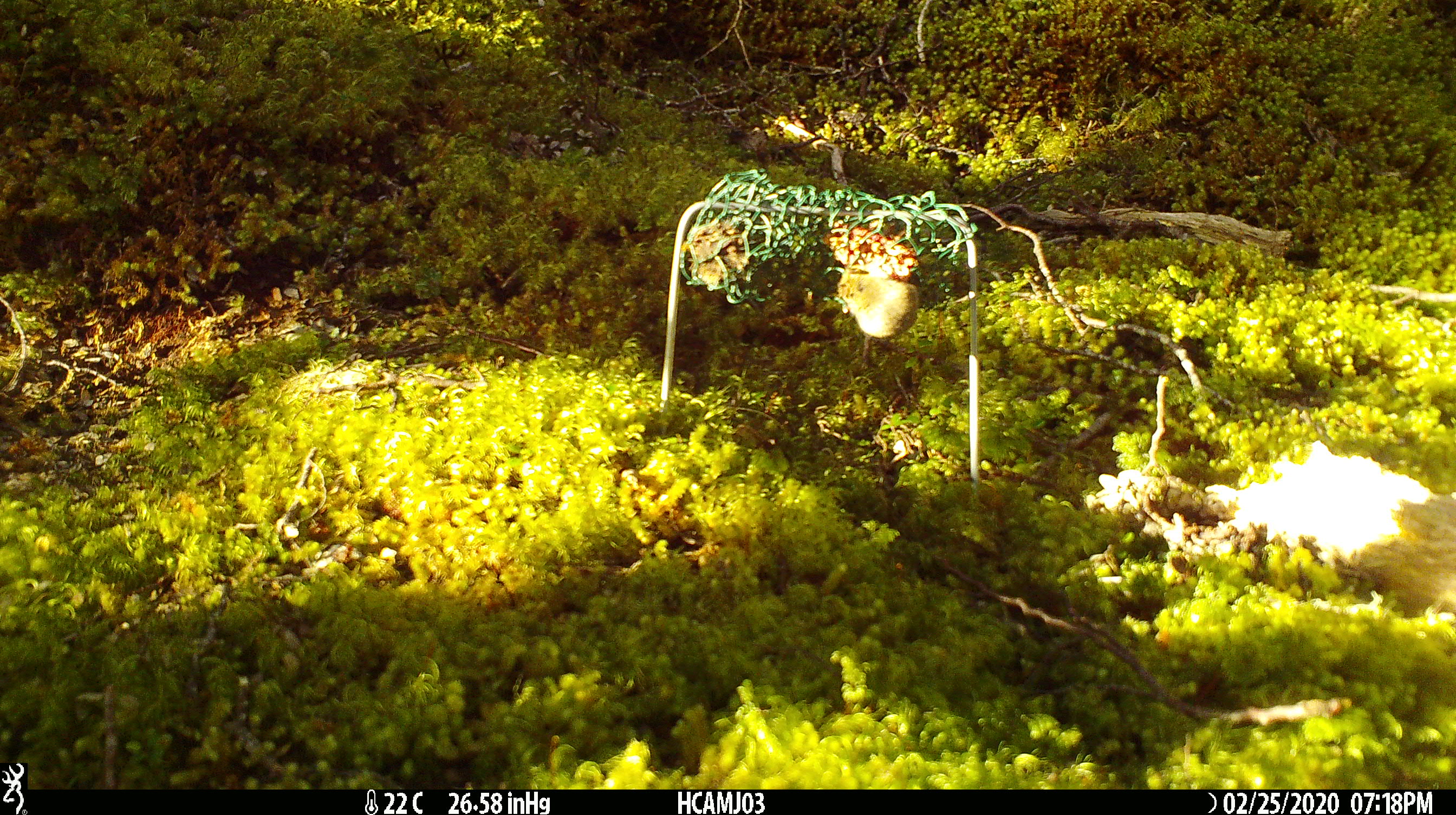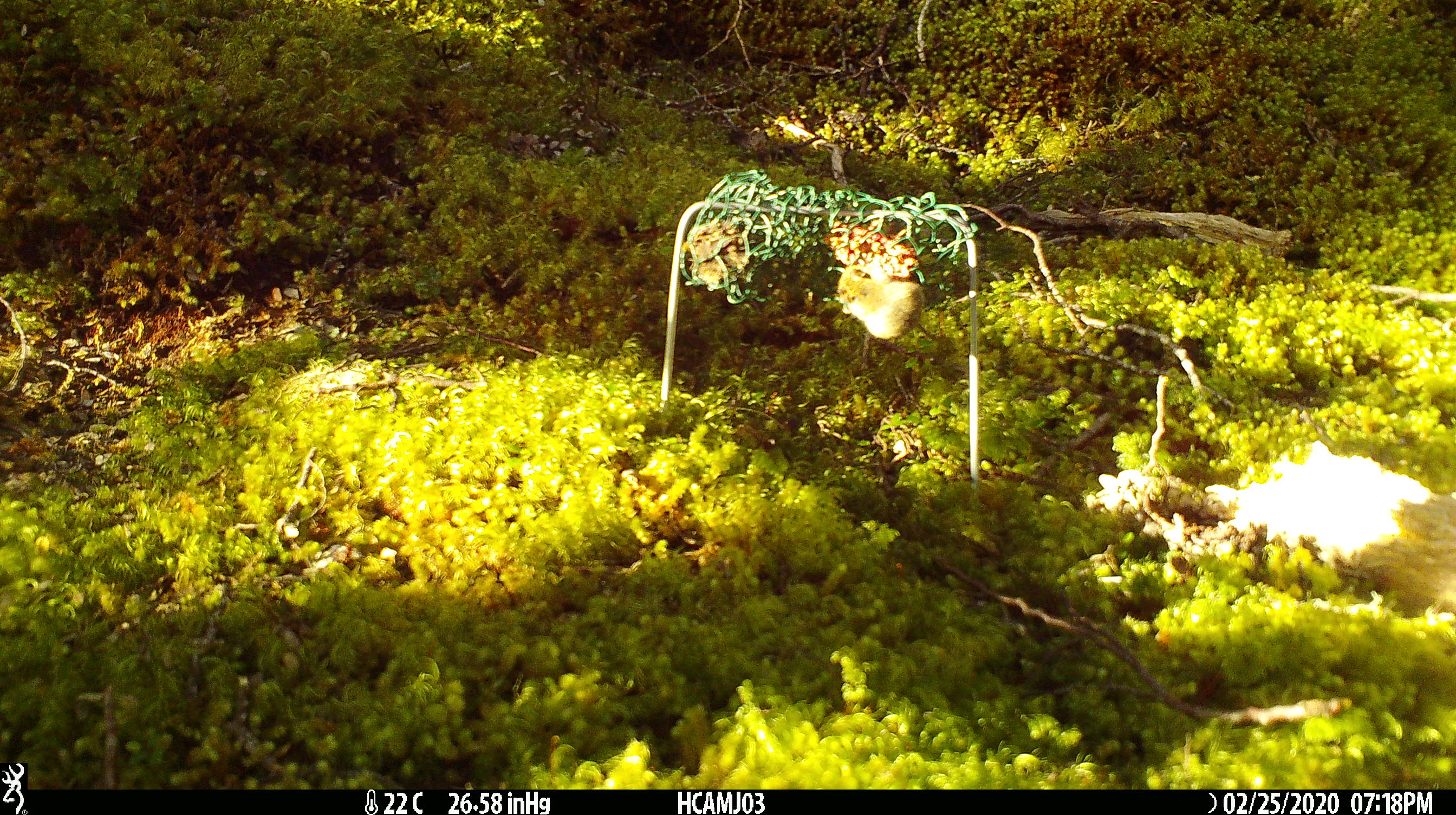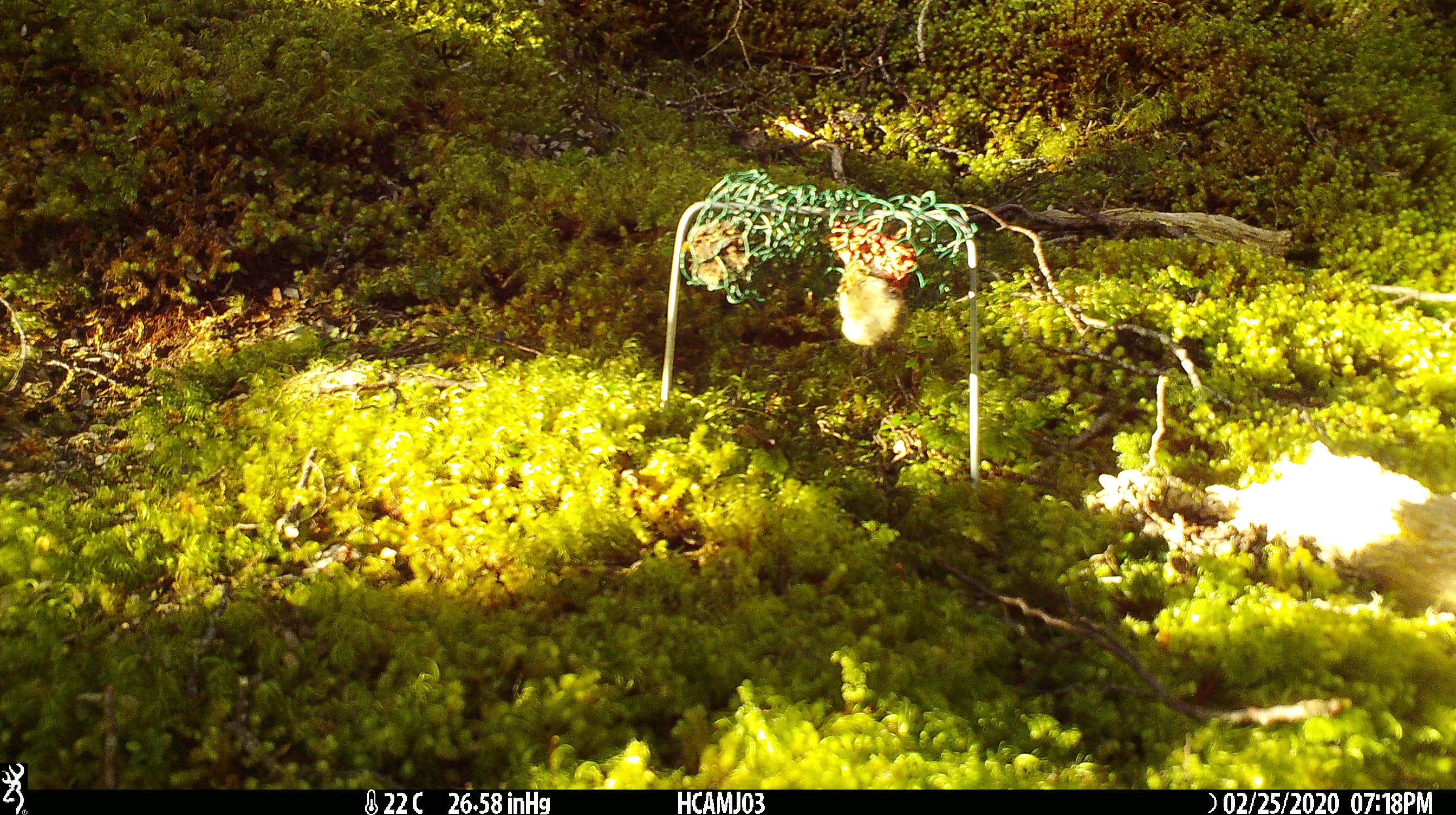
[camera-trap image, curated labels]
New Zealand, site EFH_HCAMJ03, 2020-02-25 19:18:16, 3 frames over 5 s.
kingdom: Animalia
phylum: Chordata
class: Mammalia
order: Rodentia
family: Muridae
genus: Mus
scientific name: Mus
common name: mouse